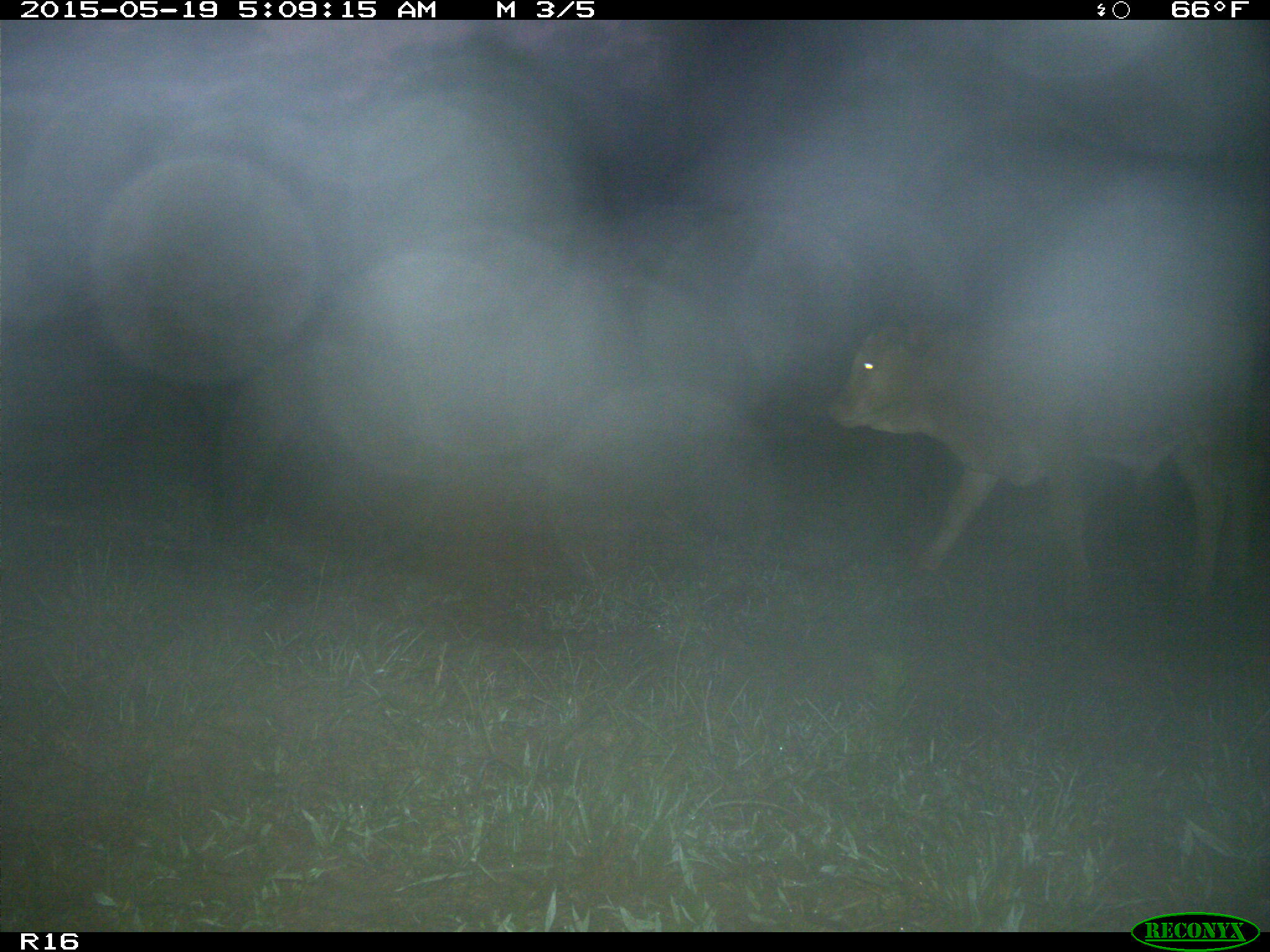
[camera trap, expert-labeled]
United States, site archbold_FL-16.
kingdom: Animalia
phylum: Chordata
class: Mammalia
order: Artiodactyla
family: Bovidae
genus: Bos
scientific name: Bos taurus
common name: domestic cow